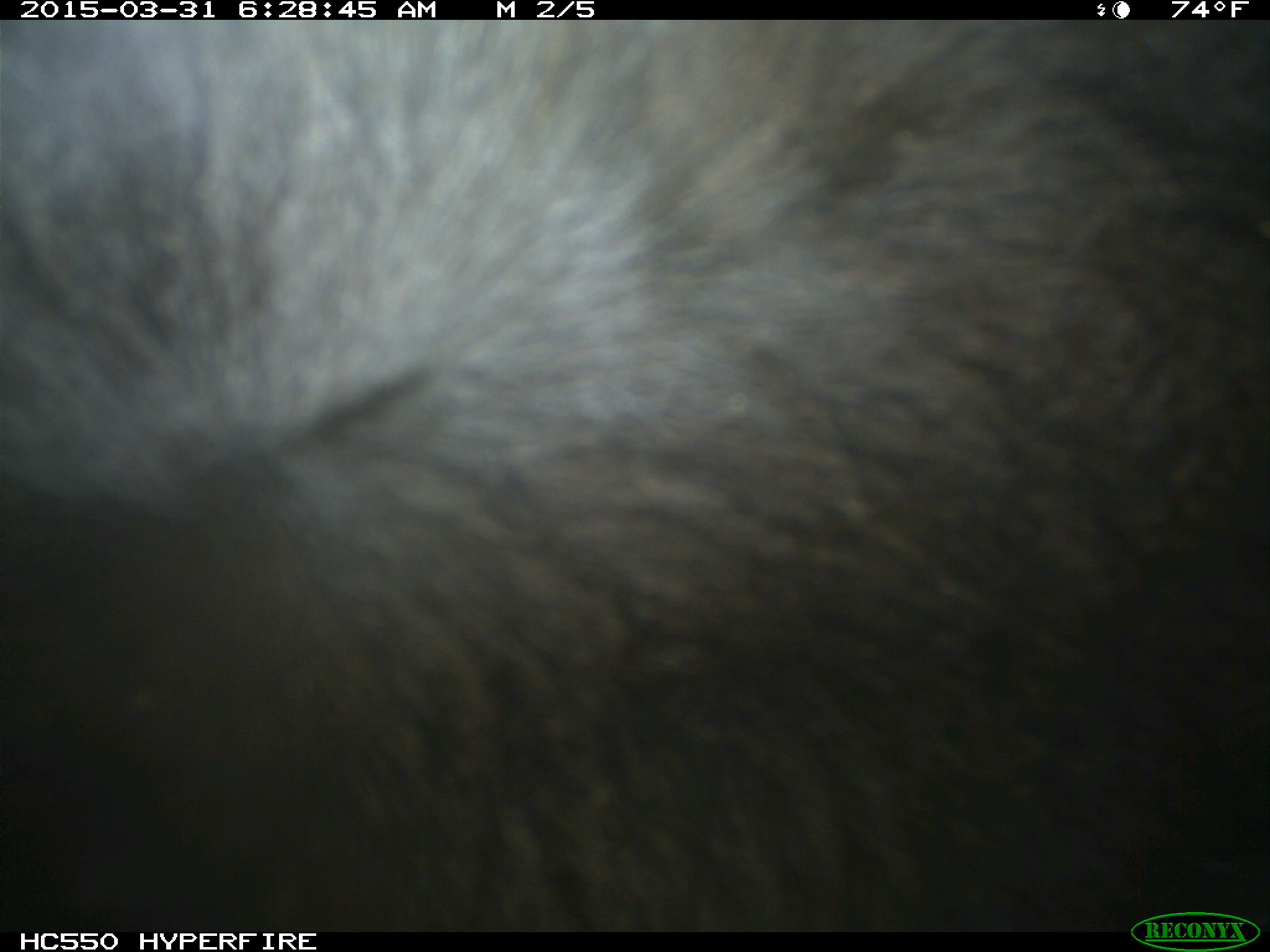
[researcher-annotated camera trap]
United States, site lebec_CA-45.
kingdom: Animalia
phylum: Chordata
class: Mammalia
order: Artiodactyla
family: Bovidae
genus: Bos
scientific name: Bos taurus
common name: domestic cow